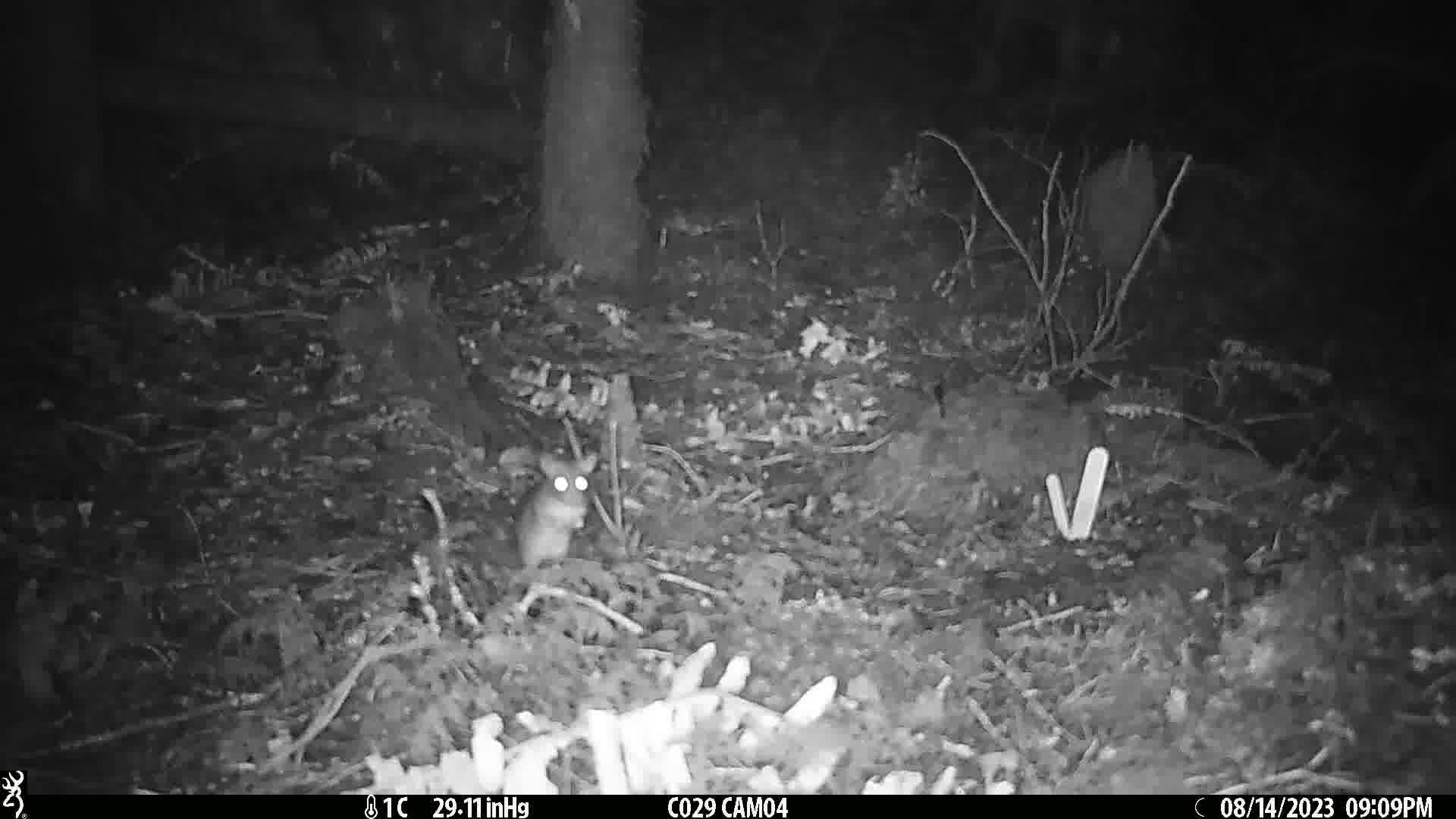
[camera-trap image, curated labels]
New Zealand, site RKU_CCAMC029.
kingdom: Animalia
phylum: Chordata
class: Mammalia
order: Rodentia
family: Muridae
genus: Rattus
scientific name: Rattus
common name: rat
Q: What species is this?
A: Rat (Rattus).